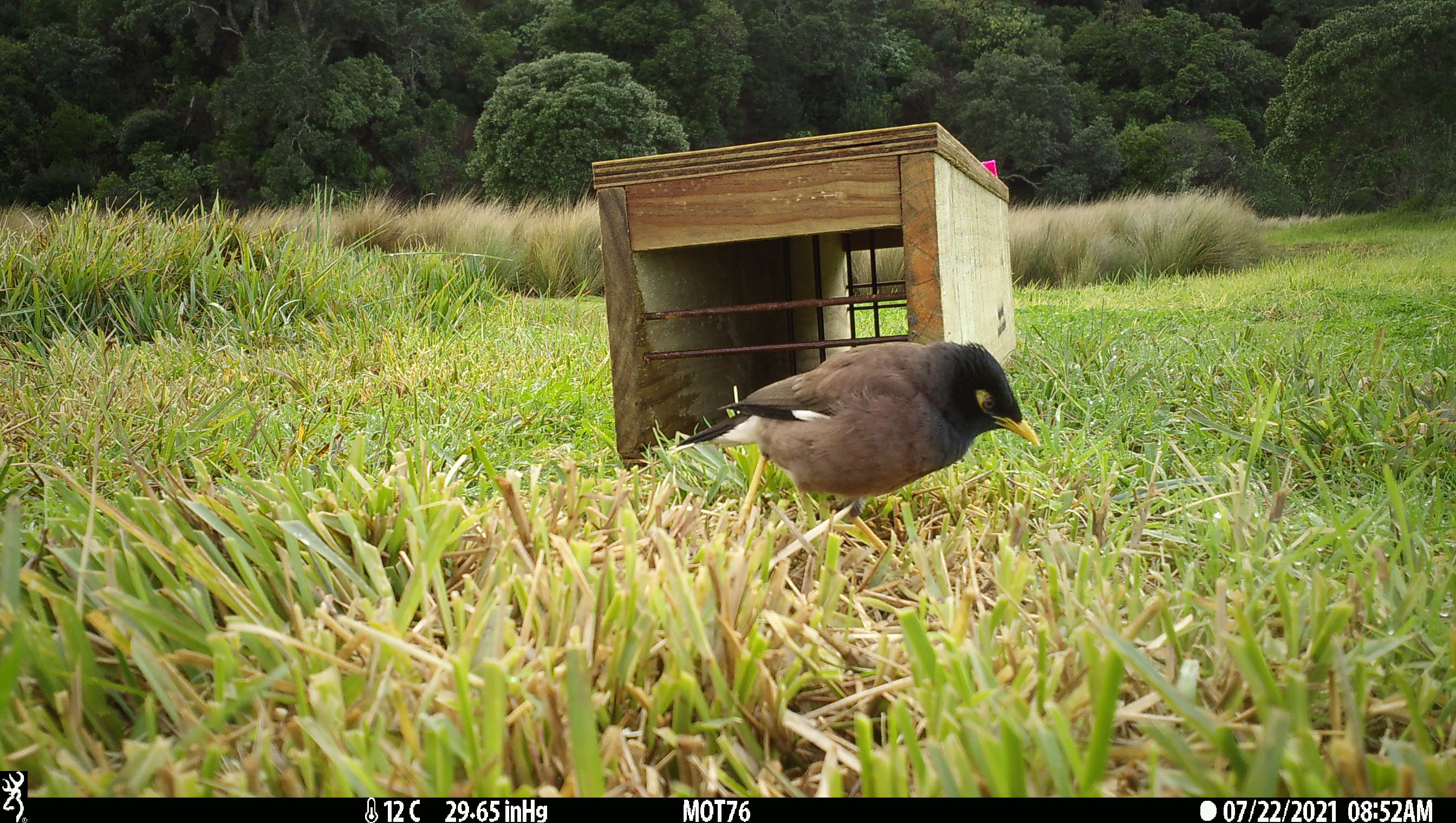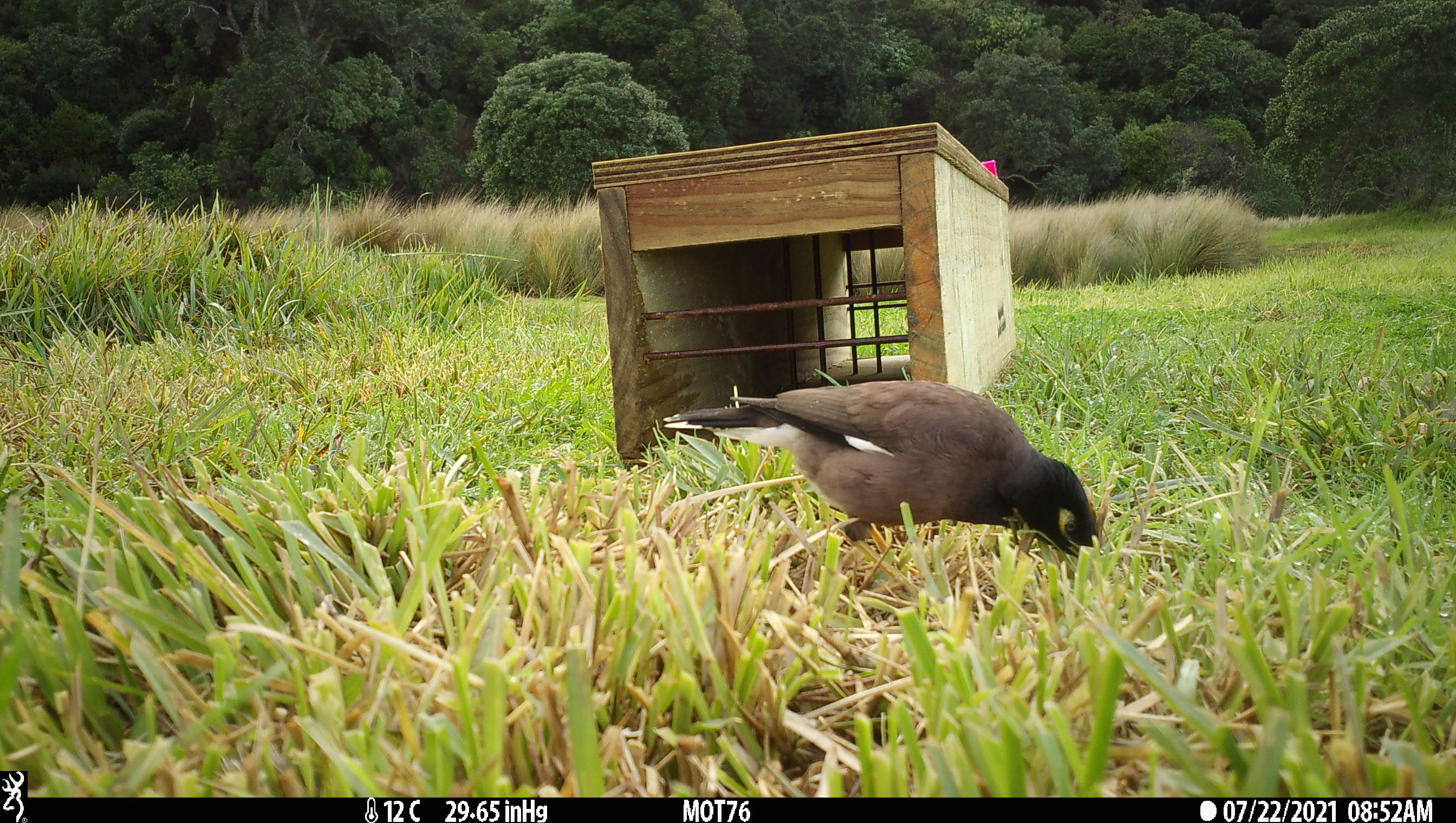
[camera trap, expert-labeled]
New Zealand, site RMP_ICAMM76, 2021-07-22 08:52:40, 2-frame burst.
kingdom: Animalia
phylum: Chordata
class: Aves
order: Passeriformes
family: Sturnidae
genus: Acridotheres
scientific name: Acridotheres tristis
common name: common myna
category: myna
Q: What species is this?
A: Myna (common myna) (Acridotheres tristis).